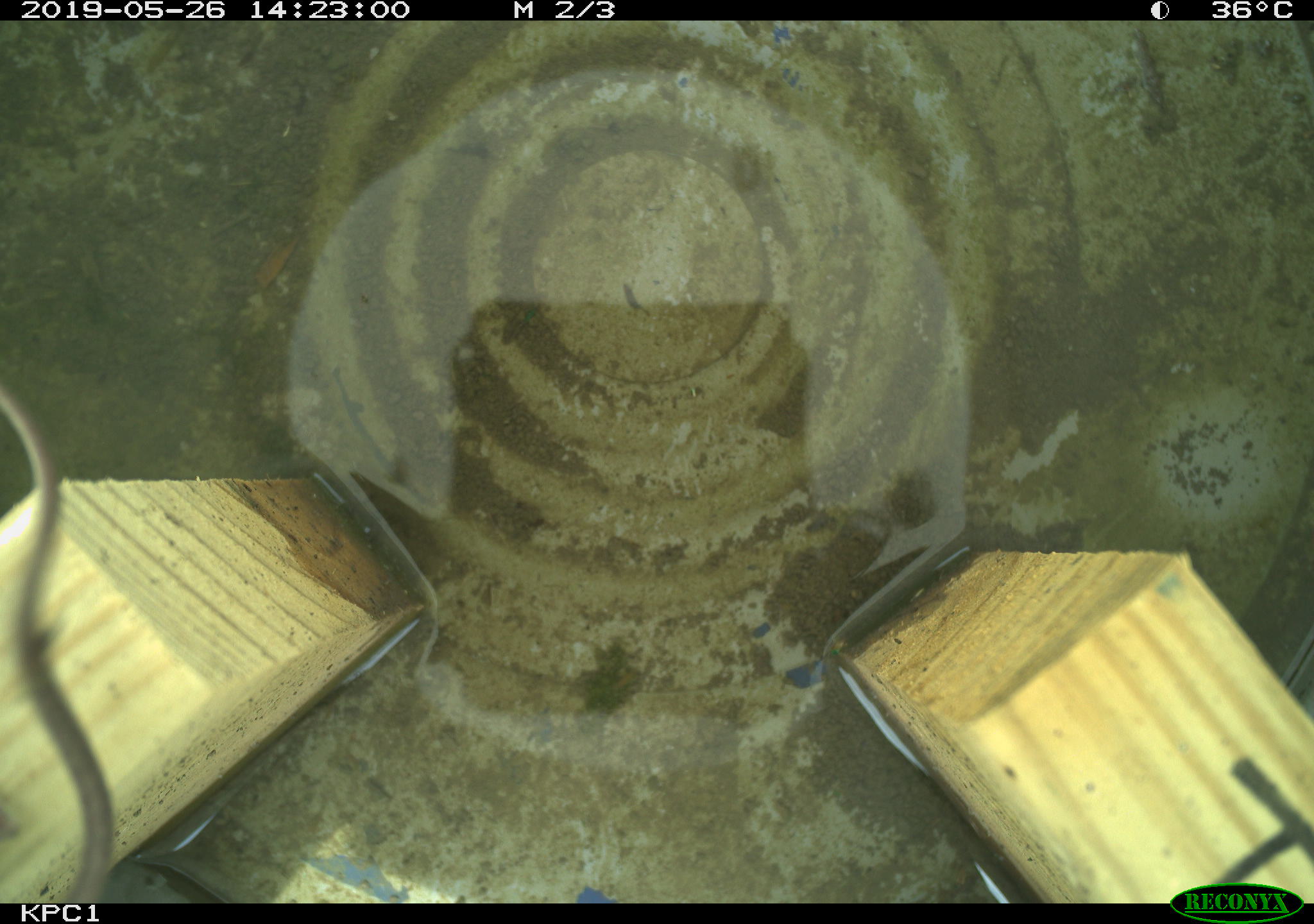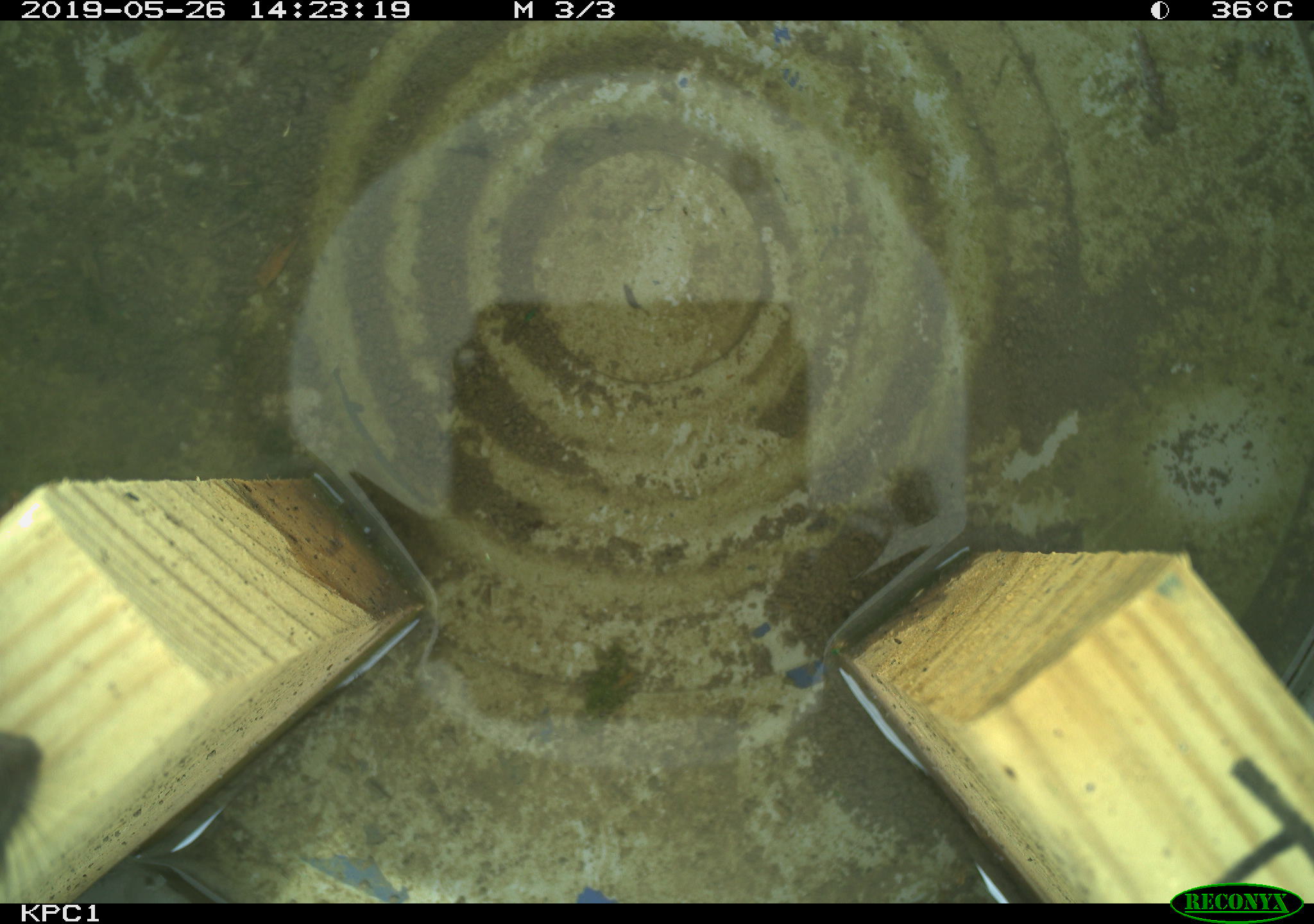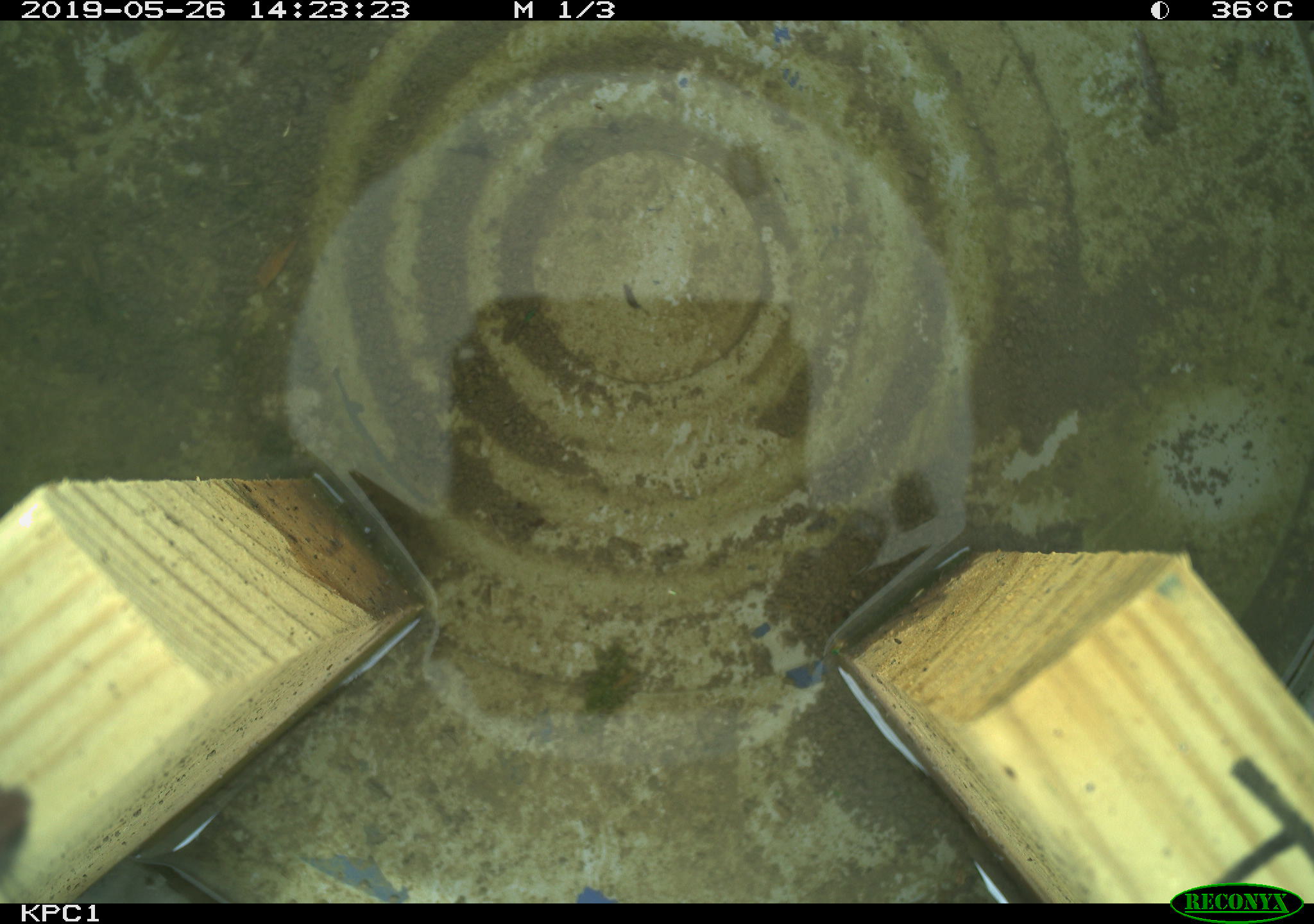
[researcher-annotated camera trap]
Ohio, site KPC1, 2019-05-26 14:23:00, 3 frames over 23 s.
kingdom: Animalia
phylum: Chordata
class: Mammalia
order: Rodentia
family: Cricetidae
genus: Peromyscus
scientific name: Peromyscus leucopus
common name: white-footed mouse